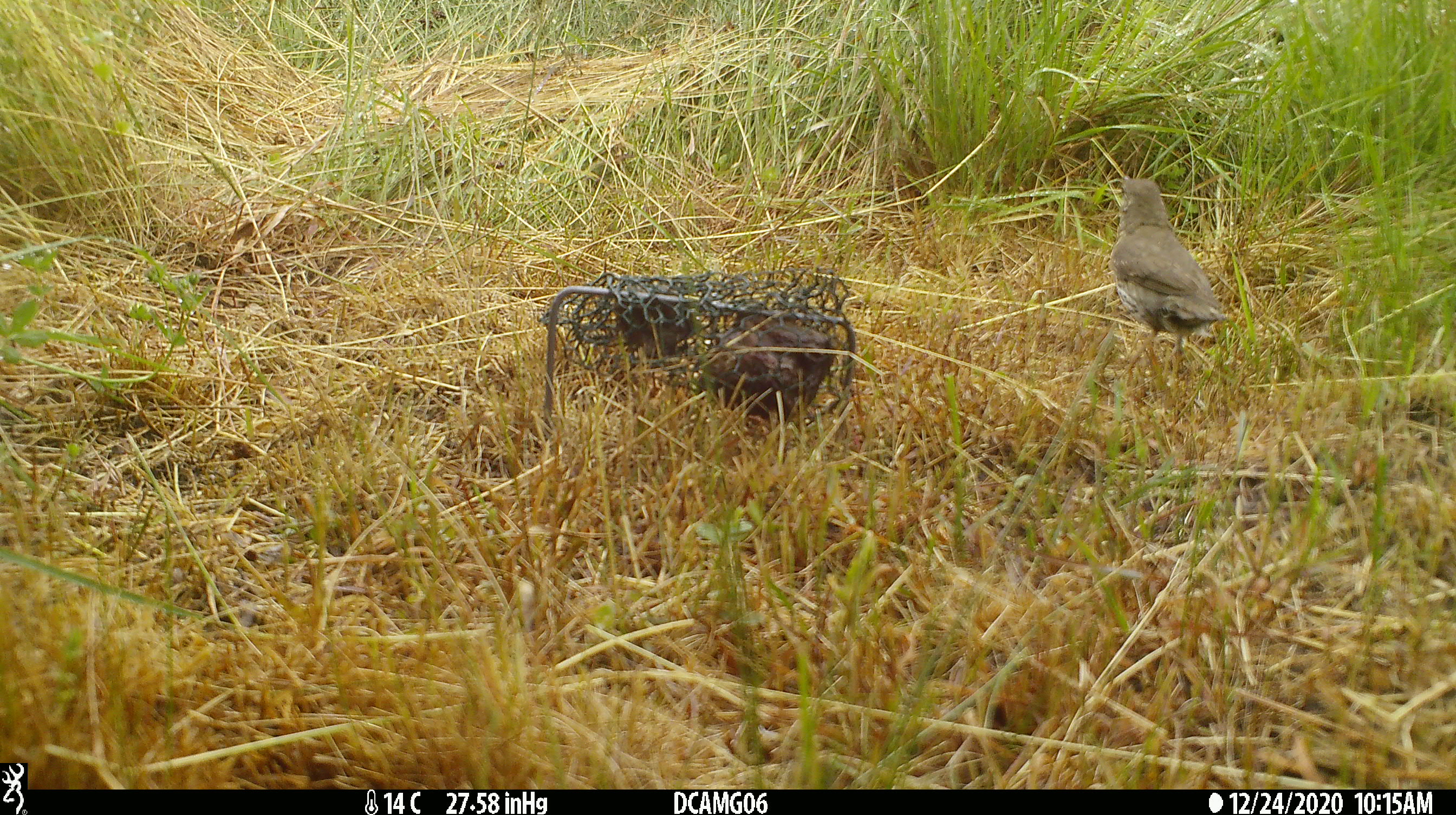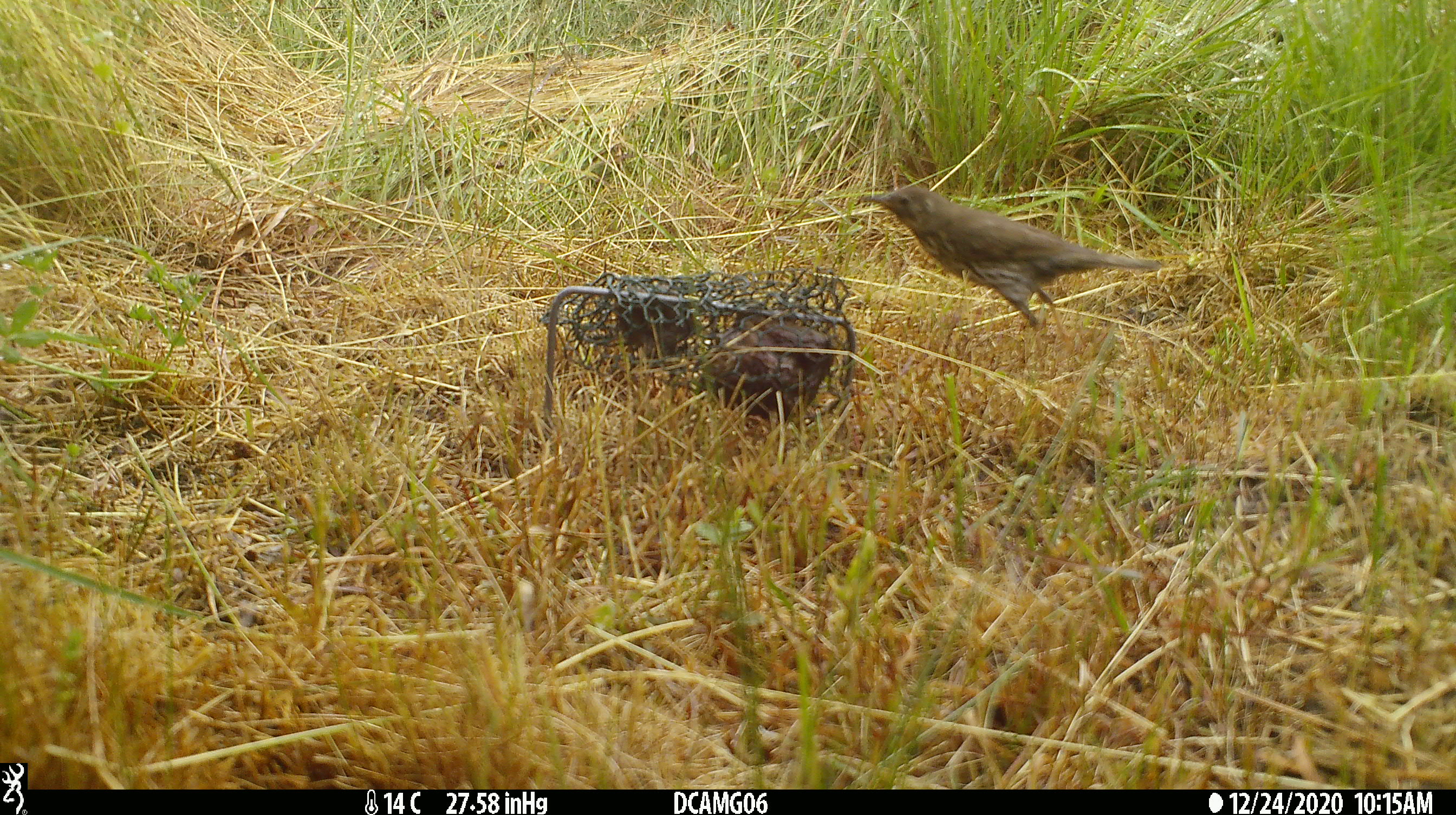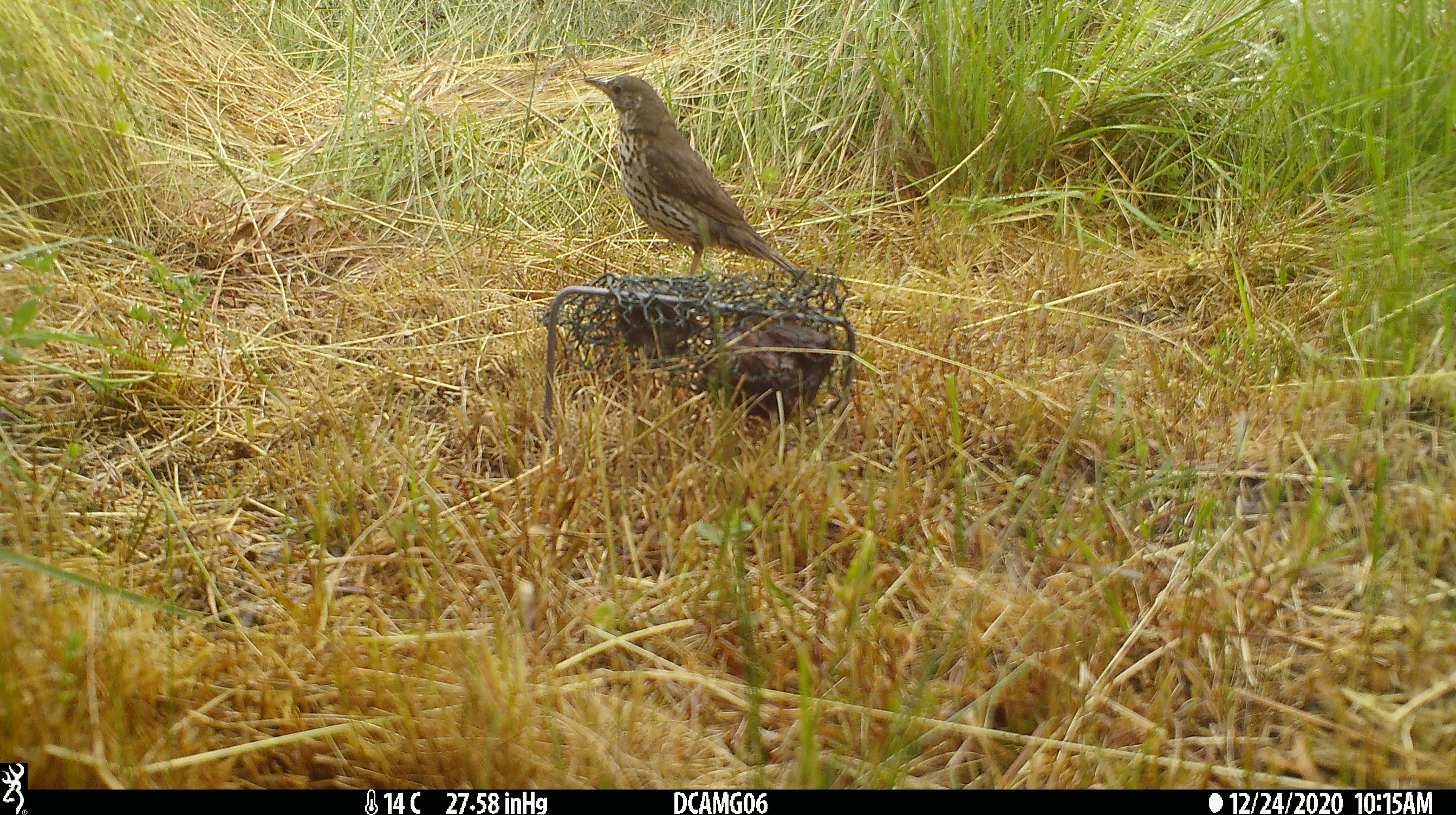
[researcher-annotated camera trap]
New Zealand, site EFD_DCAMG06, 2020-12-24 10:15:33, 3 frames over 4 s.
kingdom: Animalia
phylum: Chordata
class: Aves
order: Passeriformes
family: Turdidae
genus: Turdus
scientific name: Turdus philomelos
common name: song thrush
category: thrush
Thrush (song thrush) (Turdus philomelos).